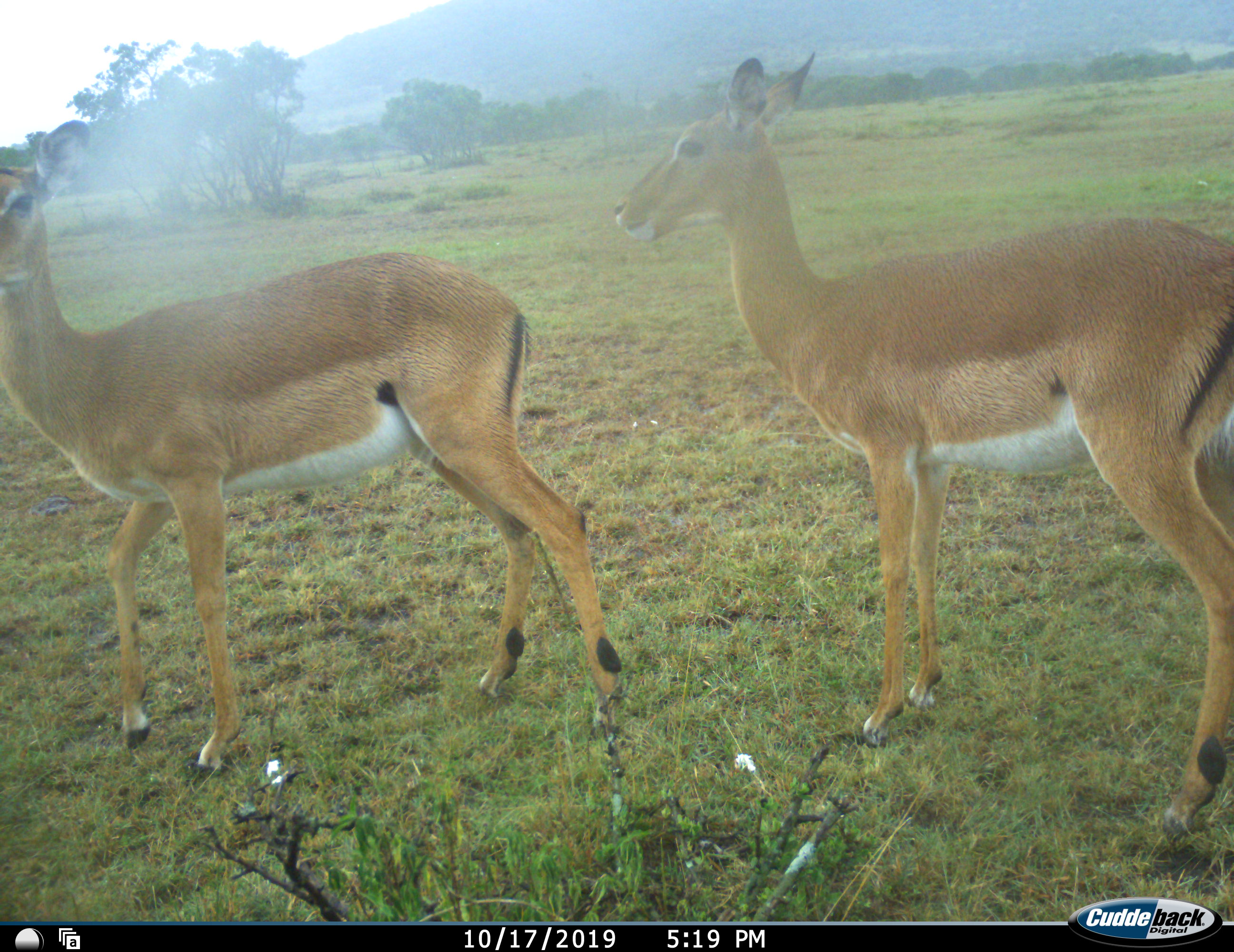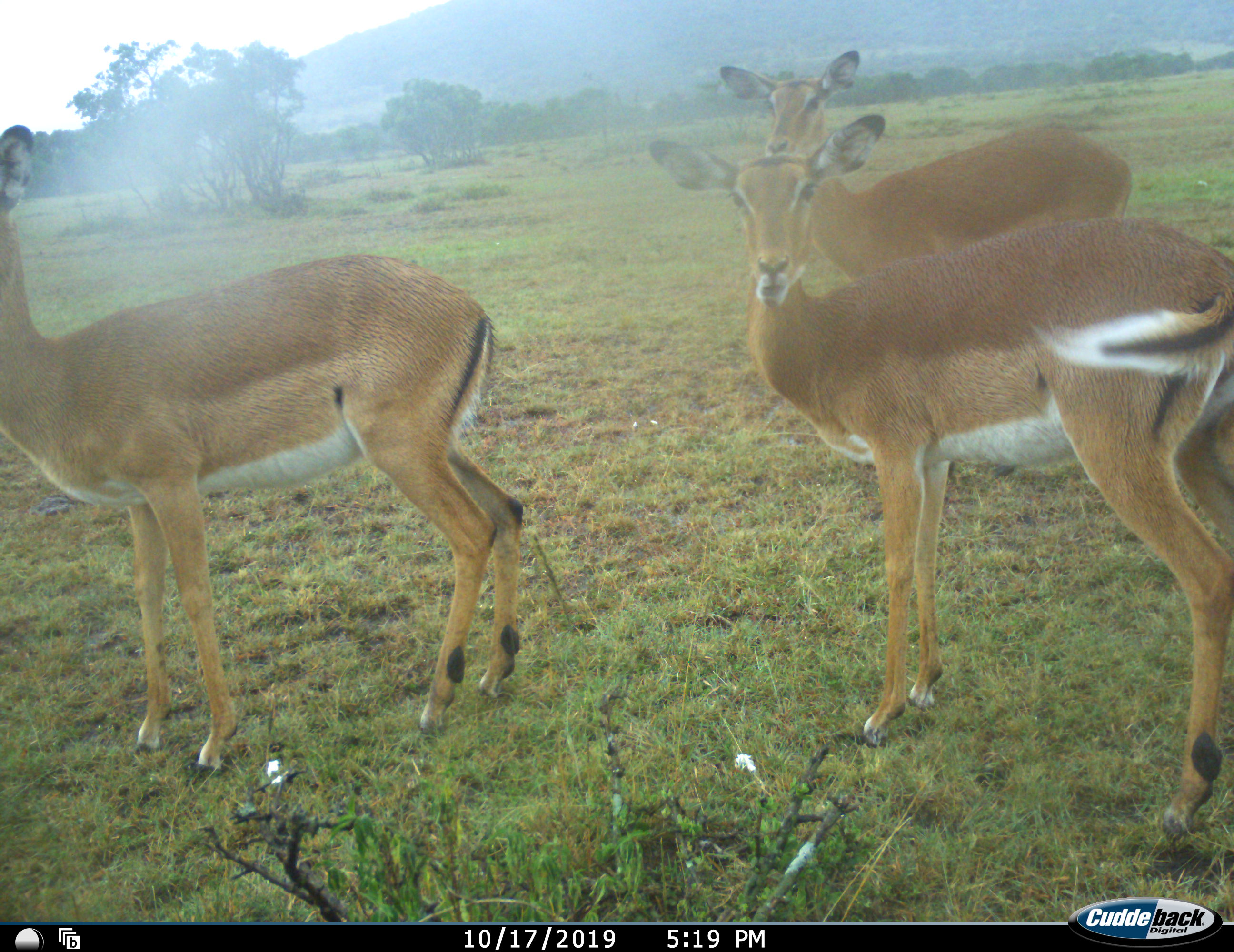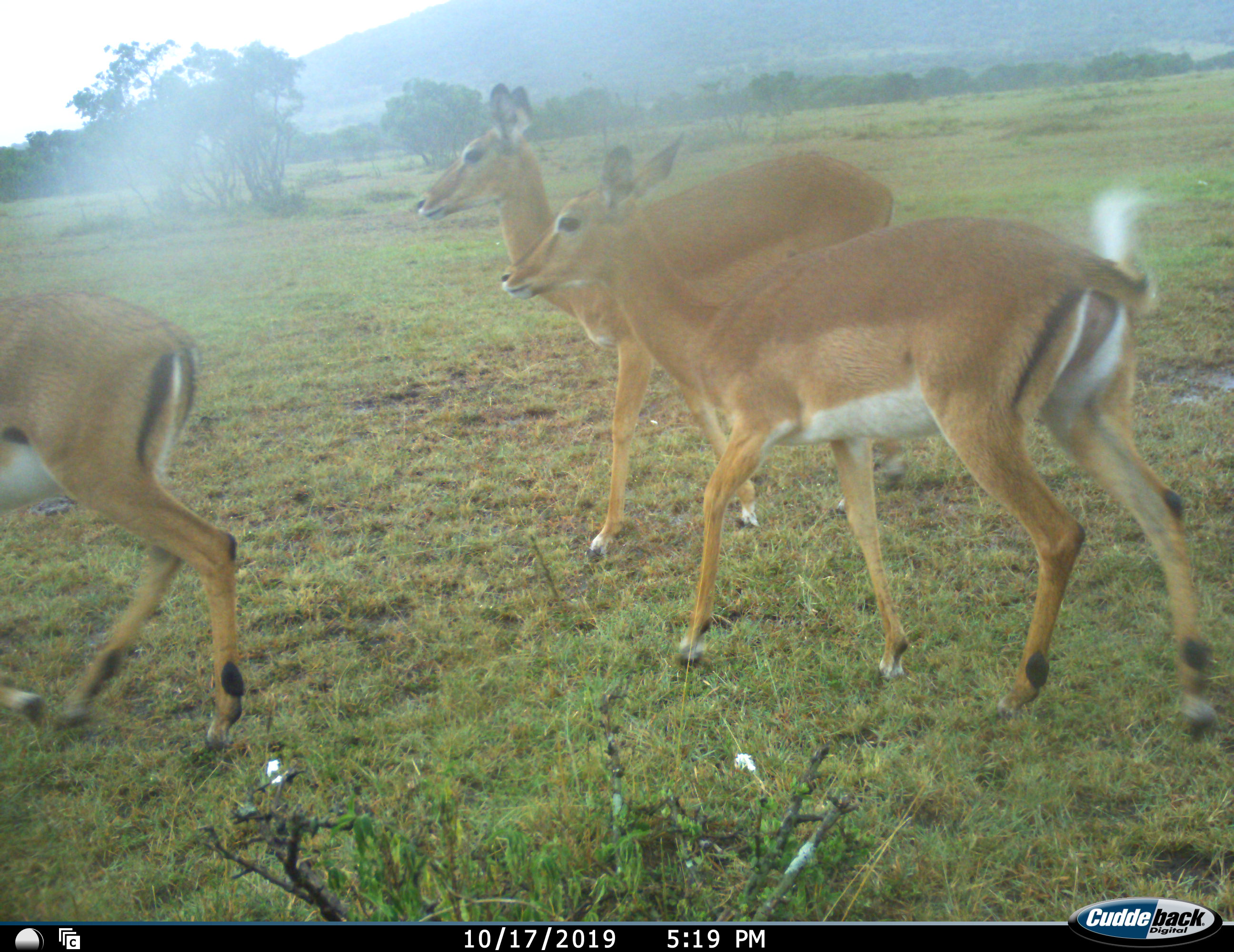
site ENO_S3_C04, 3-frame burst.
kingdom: Animalia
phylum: Chordata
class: Mammalia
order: Artiodactyla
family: Bovidae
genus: Aepyceros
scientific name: Aepyceros melampus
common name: impala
Impala (Aepyceros melampus), count 3. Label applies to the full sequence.